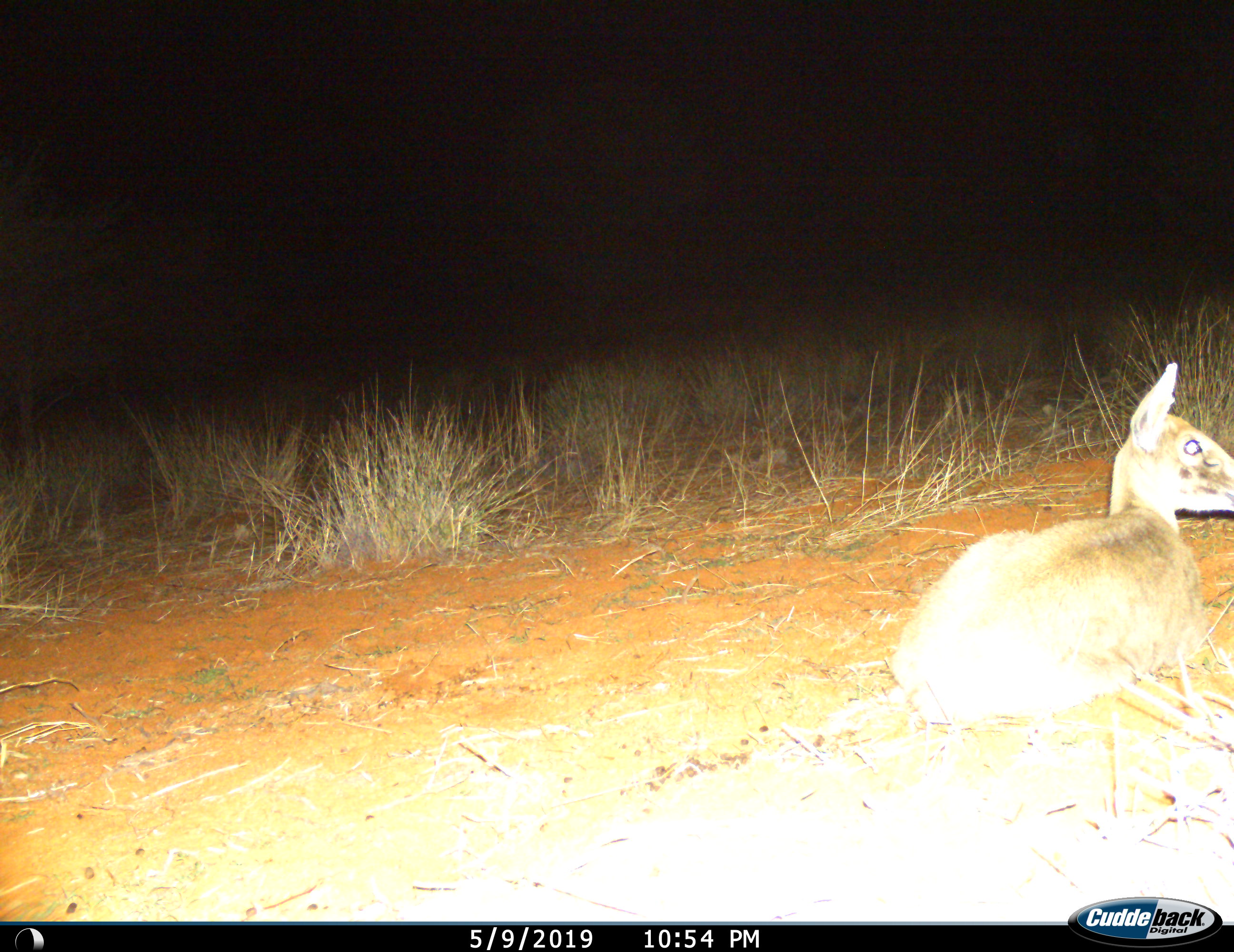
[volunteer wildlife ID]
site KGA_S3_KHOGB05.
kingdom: Animalia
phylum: Chordata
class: Mammalia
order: Artiodactyla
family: Bovidae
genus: Sylvicapra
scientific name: Sylvicapra grimmia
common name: common duiker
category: duikercommongrey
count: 1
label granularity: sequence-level